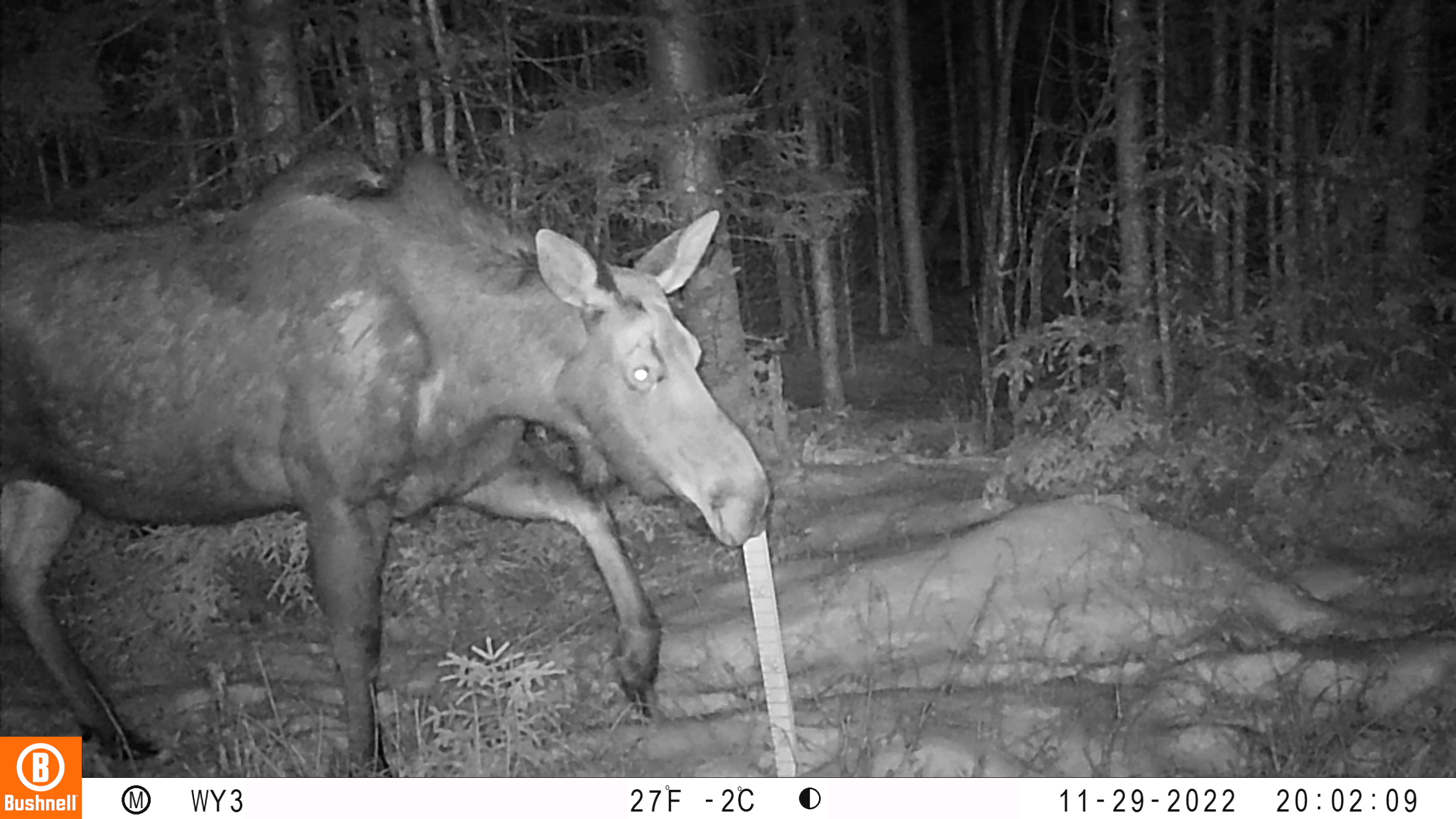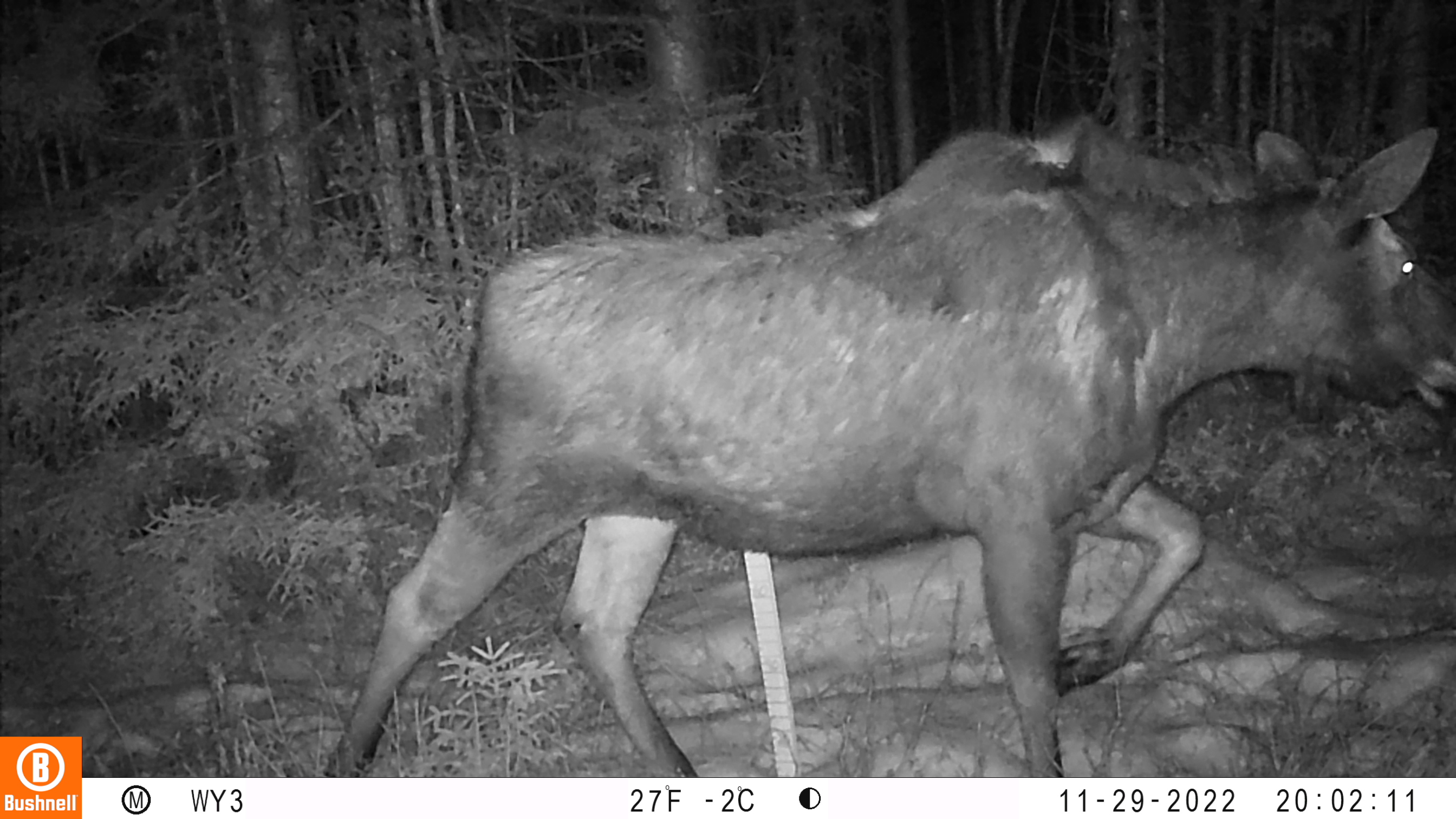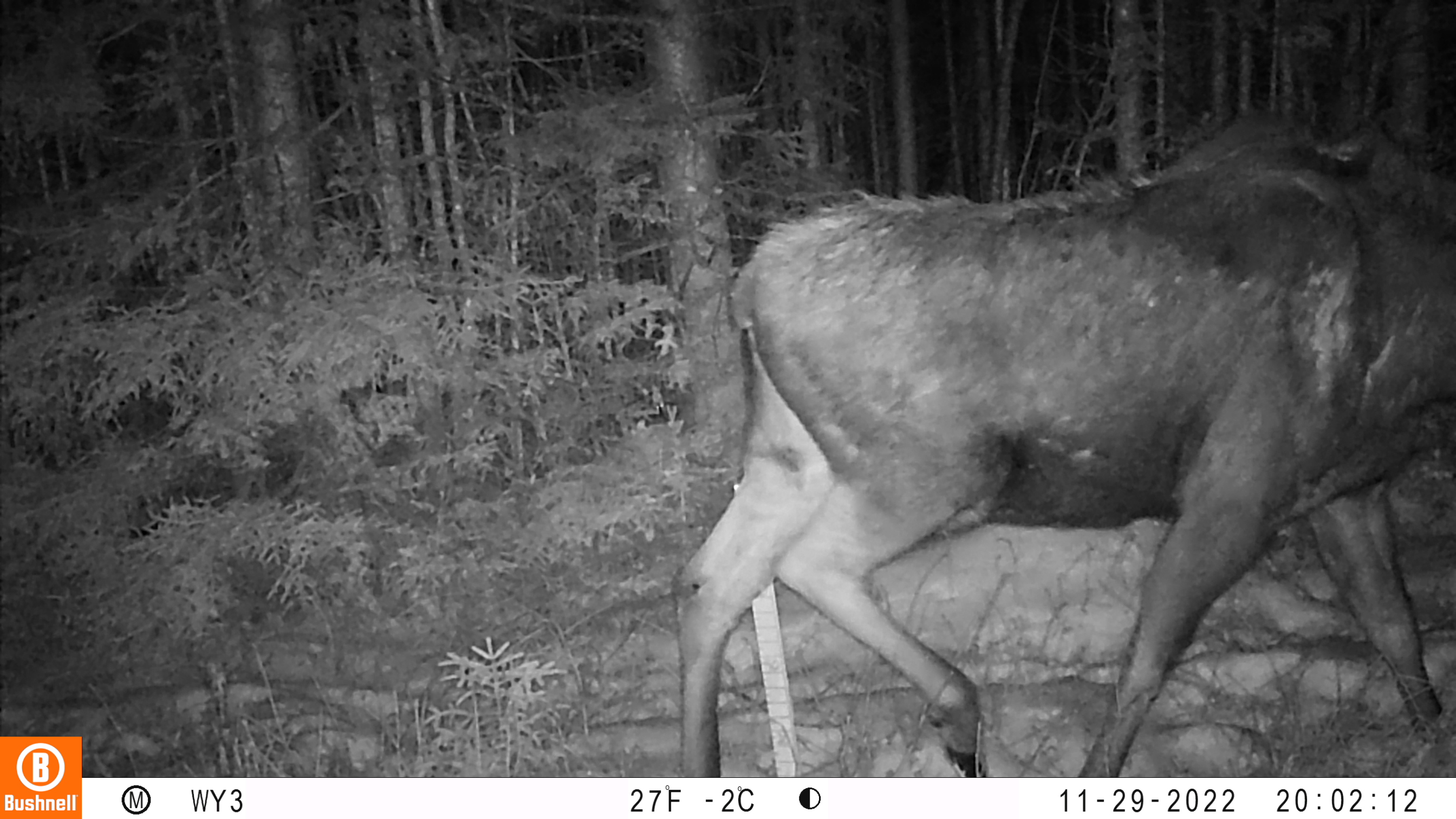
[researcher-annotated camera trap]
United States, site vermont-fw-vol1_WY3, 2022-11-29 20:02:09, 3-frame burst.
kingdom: Animalia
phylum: Chordata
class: Mammalia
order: Artiodactyla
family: Cervidae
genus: Alces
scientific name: Alces alces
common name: moose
Moose (Alces alces).